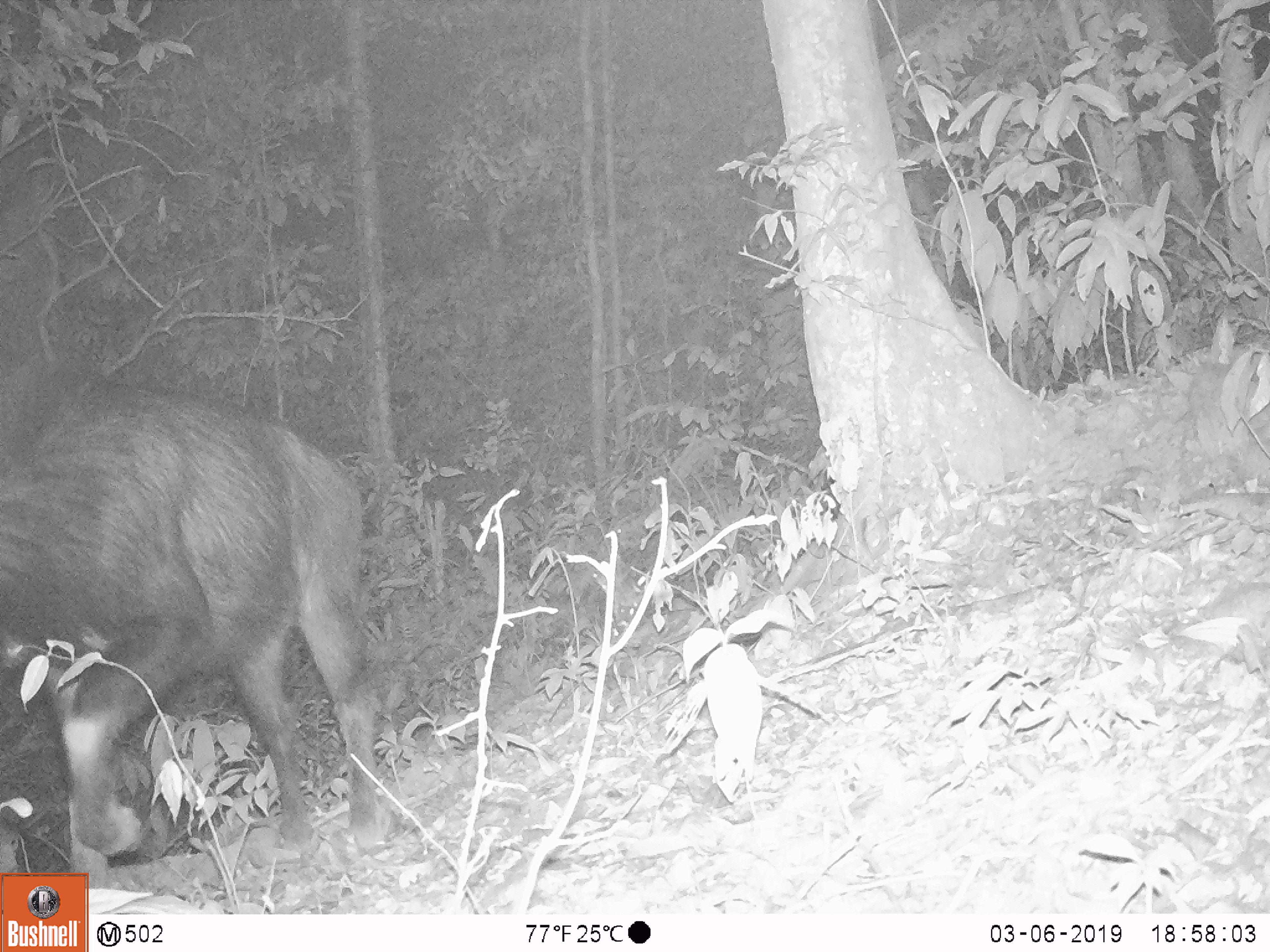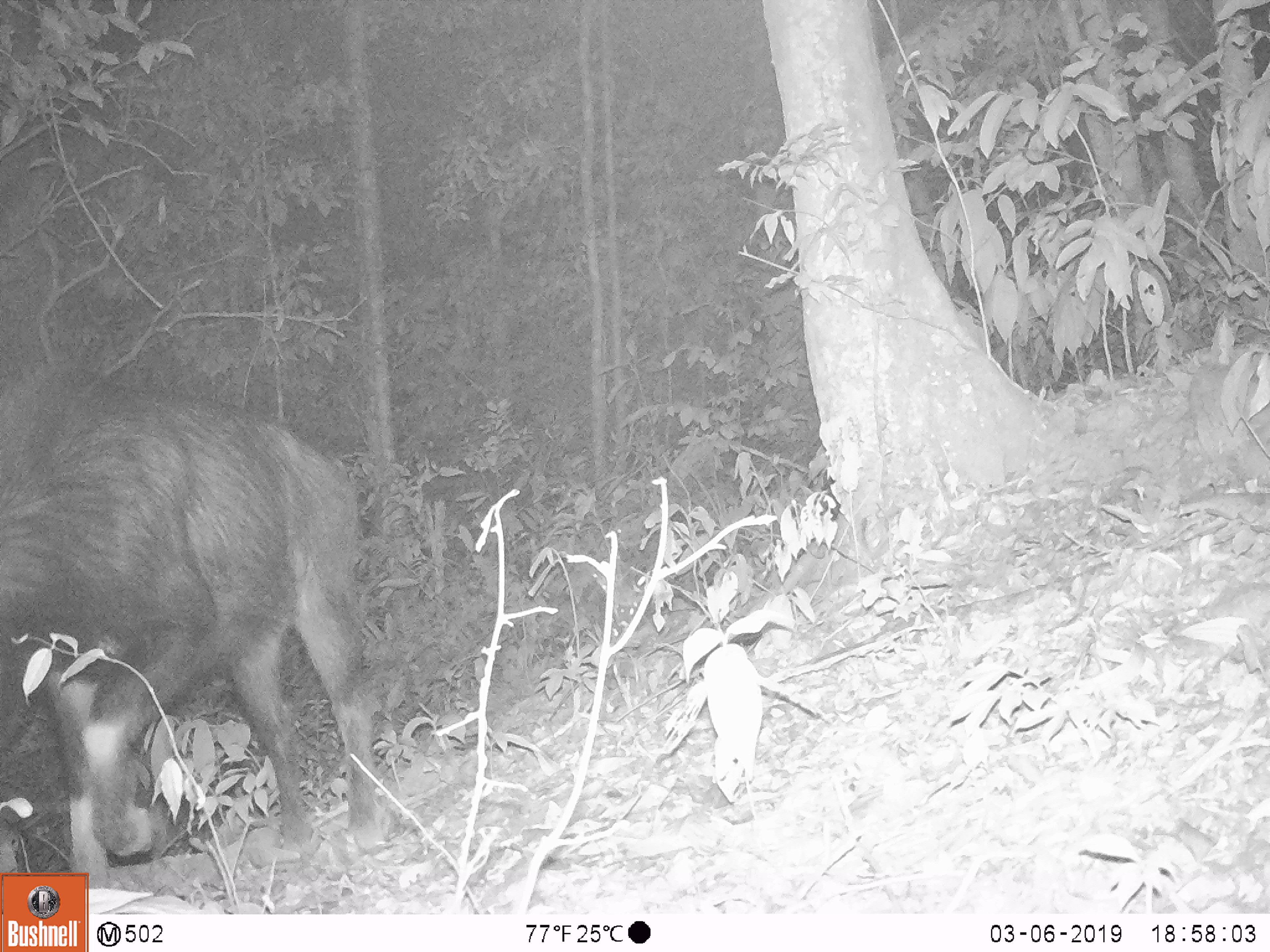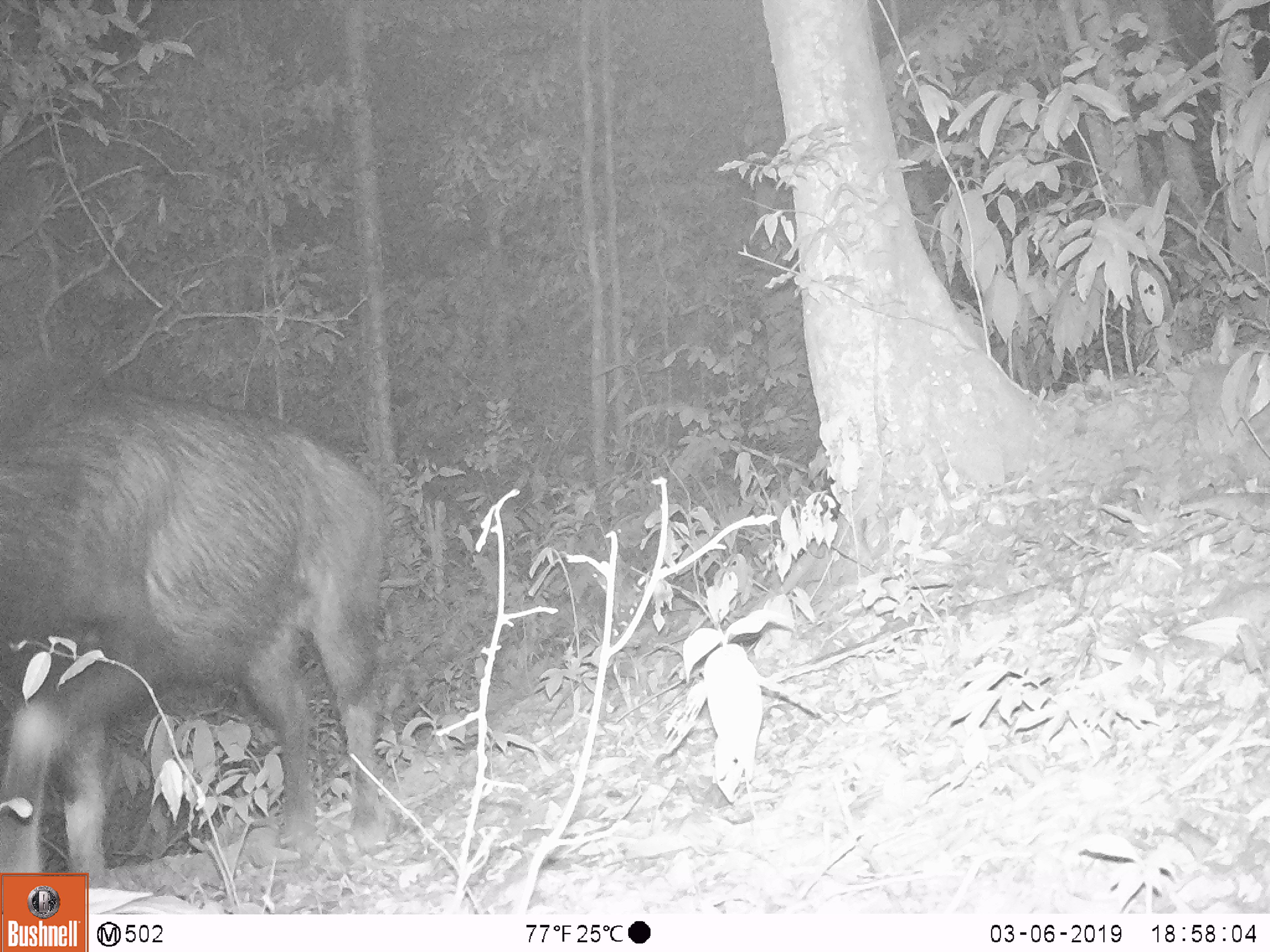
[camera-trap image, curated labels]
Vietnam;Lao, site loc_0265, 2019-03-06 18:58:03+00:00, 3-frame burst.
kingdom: Animalia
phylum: Chordata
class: Mammalia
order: Artiodactyla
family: Bovidae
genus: Capricornis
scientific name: Capricornis sumatraensis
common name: chinese serow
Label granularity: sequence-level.